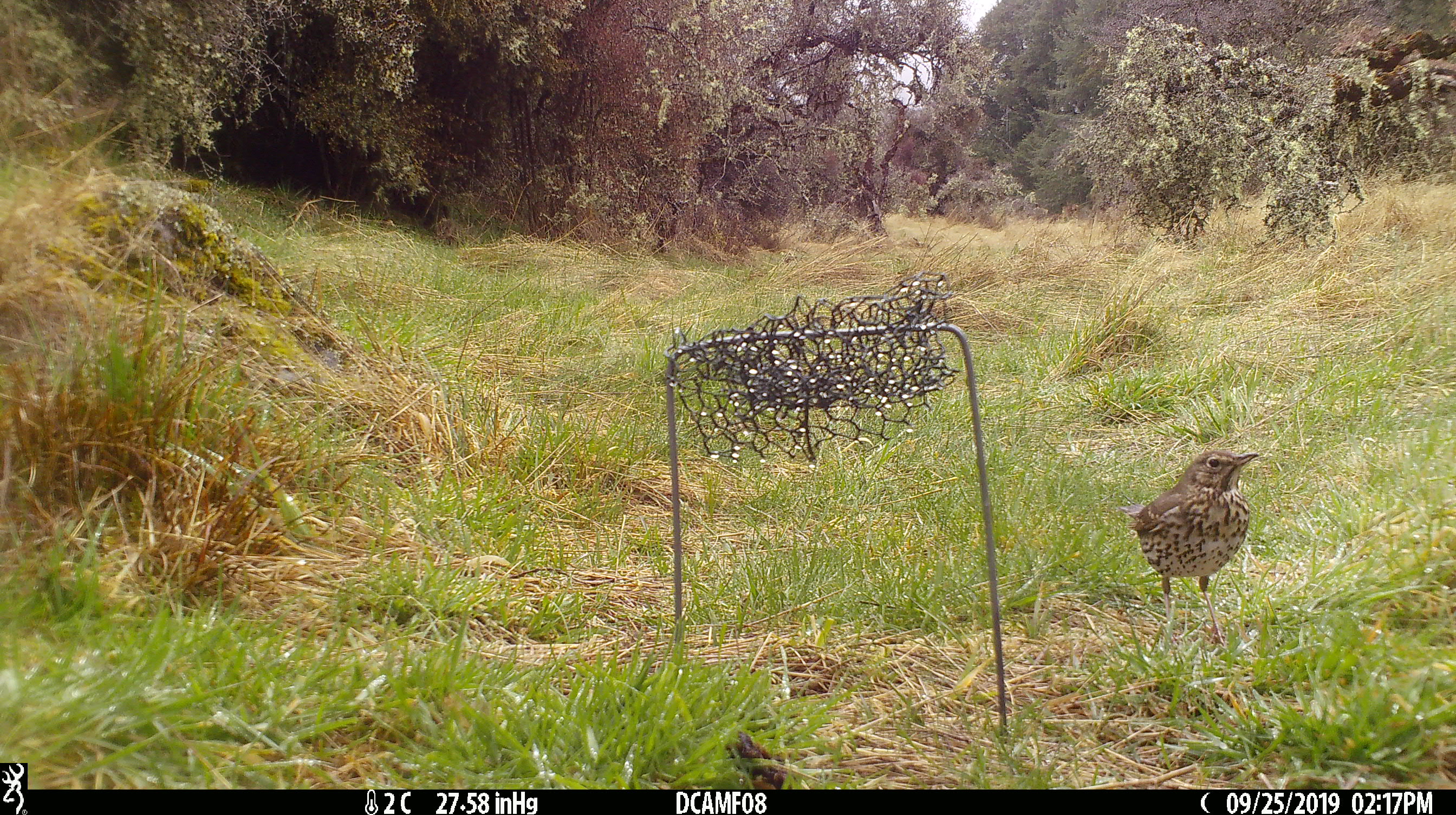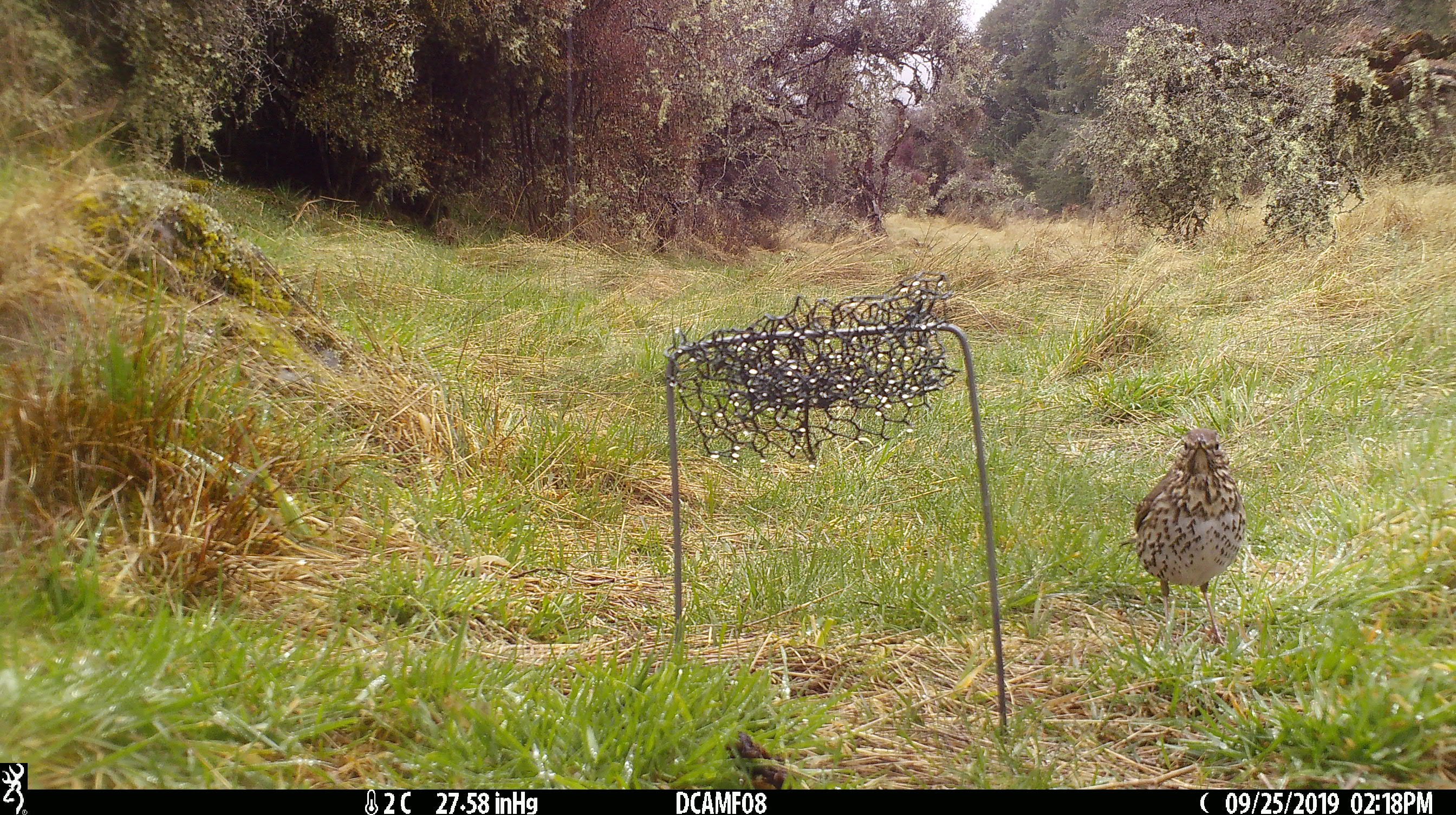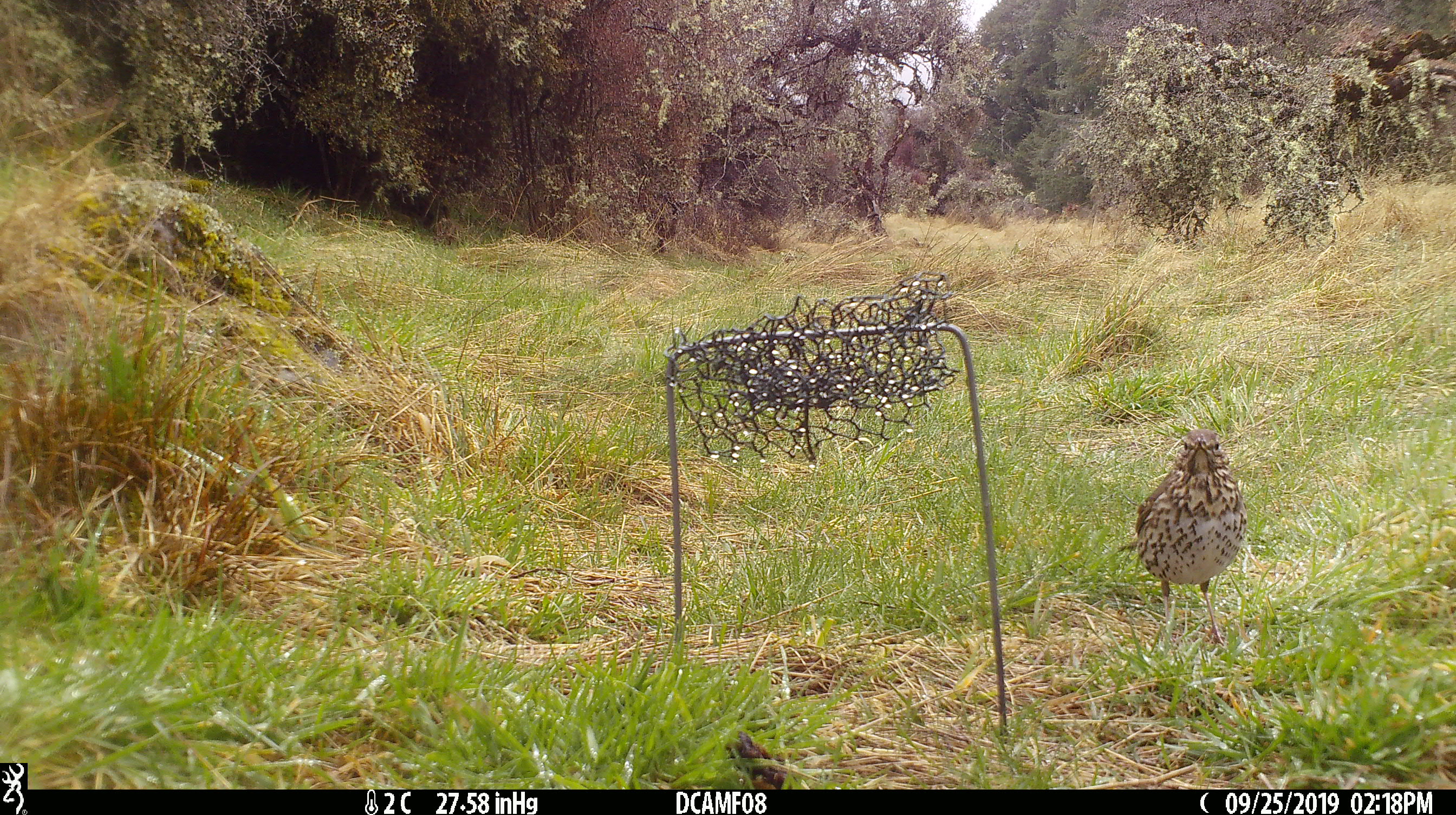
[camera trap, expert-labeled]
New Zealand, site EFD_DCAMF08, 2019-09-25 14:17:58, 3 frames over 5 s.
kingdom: Animalia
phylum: Chordata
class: Aves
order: Passeriformes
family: Turdidae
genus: Turdus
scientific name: Turdus philomelos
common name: song thrush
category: thrush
Thrush (song thrush) (Turdus philomelos).